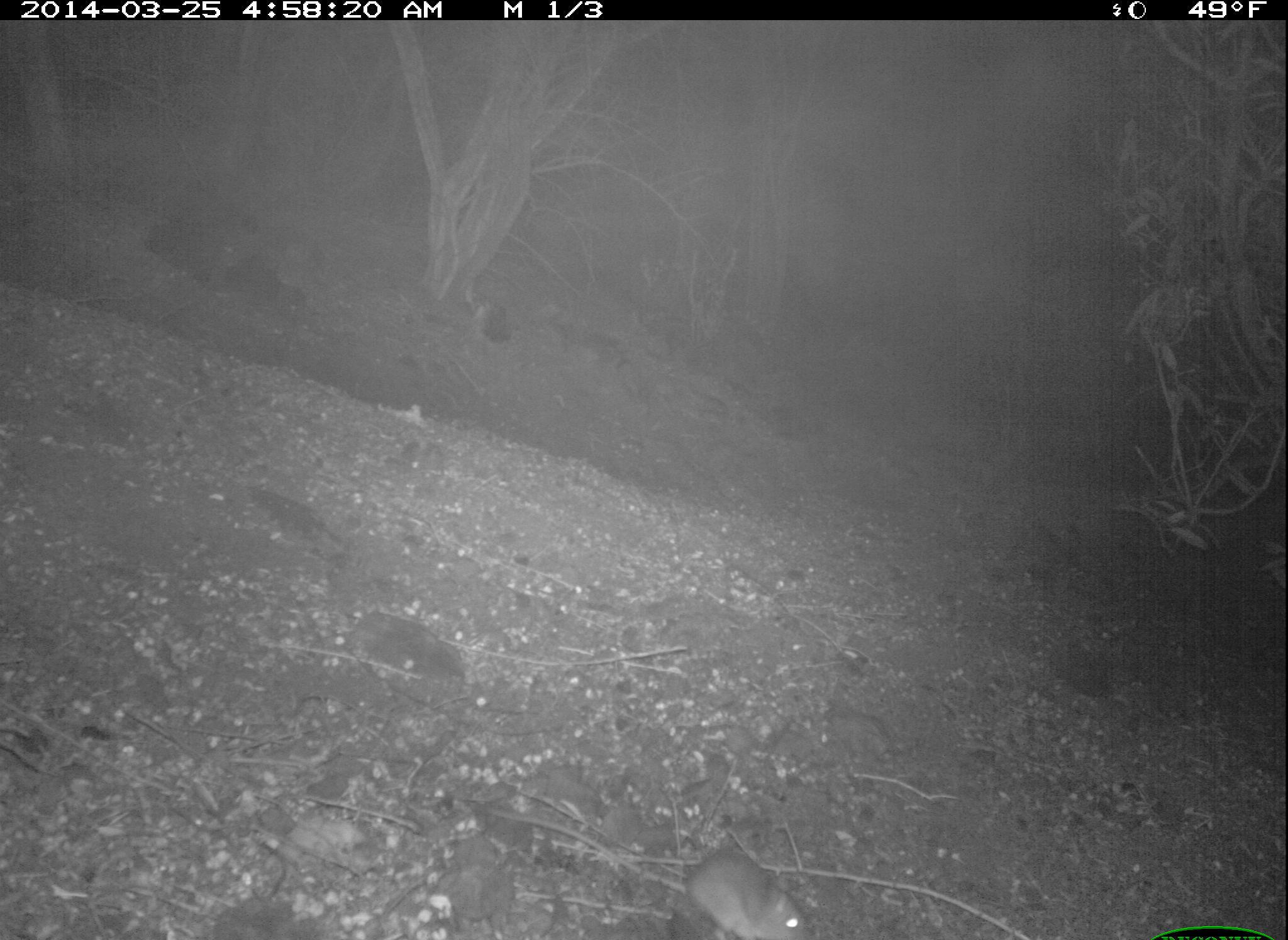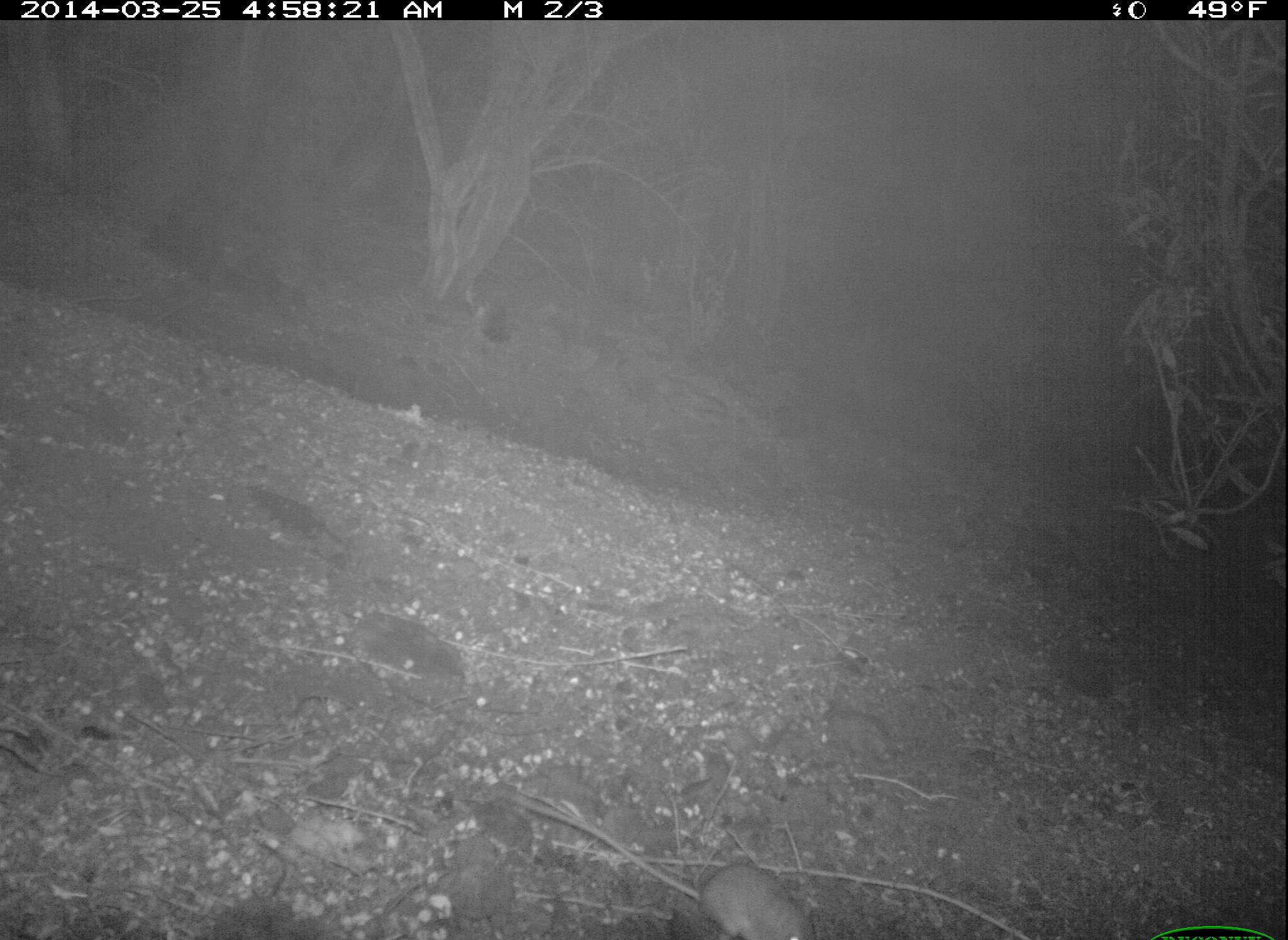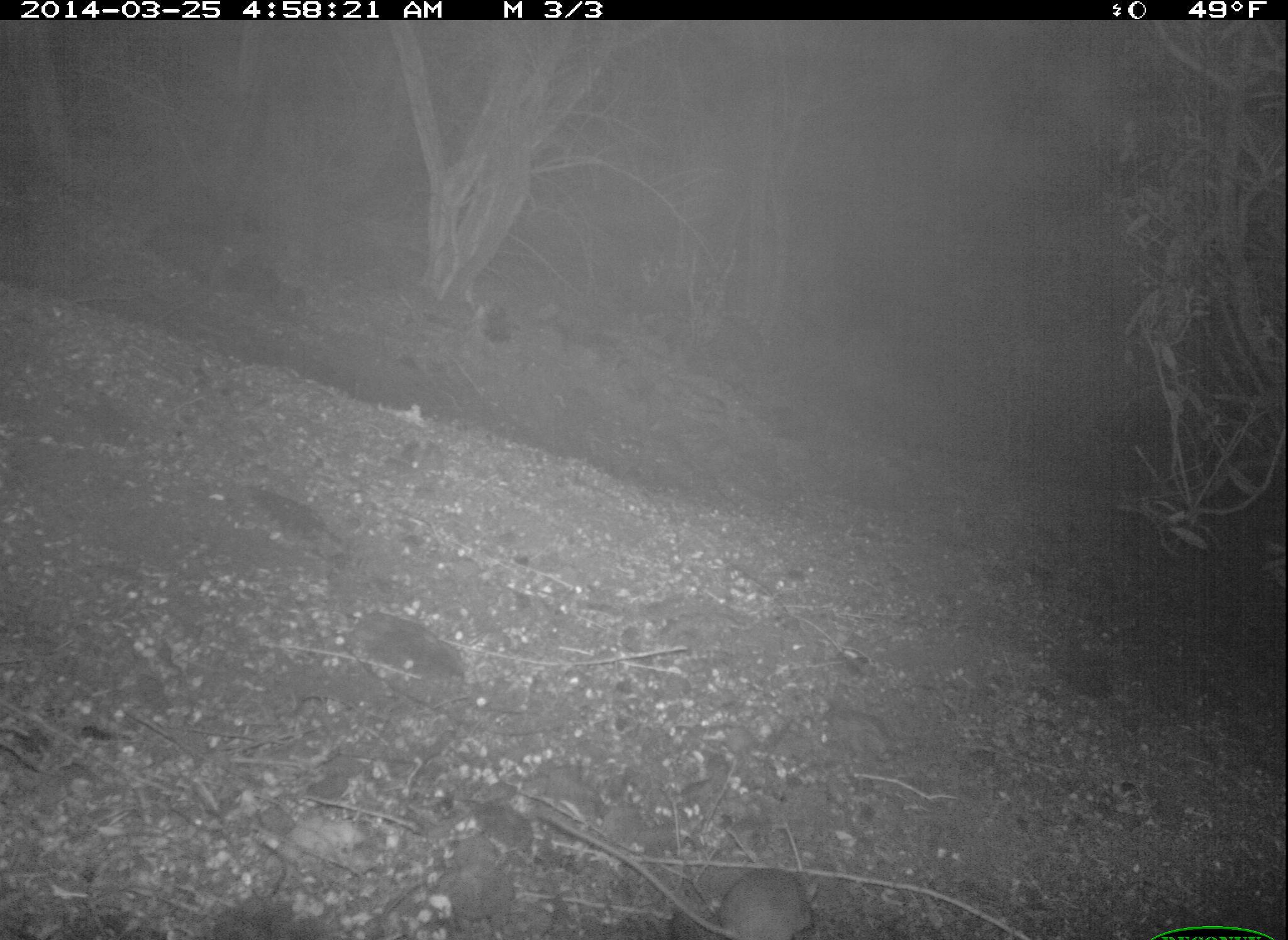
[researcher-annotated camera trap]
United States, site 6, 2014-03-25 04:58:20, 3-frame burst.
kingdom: Animalia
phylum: Chordata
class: Mammalia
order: Rodentia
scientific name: Rodentia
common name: rodent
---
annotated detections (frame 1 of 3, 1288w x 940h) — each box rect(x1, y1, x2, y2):
rodent: rect(465, 798, 823, 940)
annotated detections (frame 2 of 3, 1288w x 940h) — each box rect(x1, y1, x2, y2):
rodent: rect(489, 777, 820, 940)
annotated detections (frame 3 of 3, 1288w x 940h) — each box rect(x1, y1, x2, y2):
rodent: rect(532, 797, 817, 940)